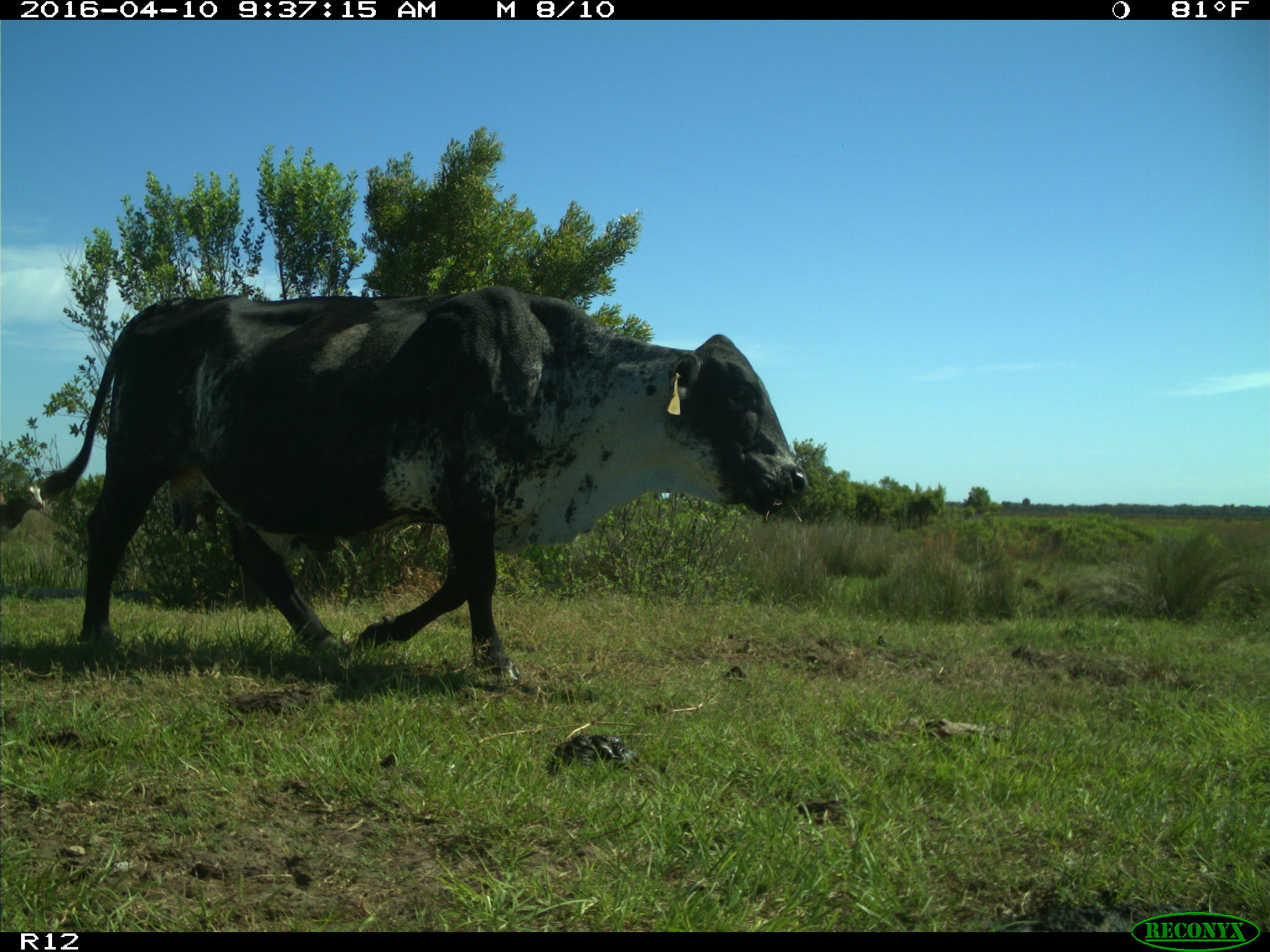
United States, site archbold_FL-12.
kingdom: Animalia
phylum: Chordata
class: Mammalia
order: Artiodactyla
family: Bovidae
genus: Bos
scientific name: Bos taurus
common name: domestic cow